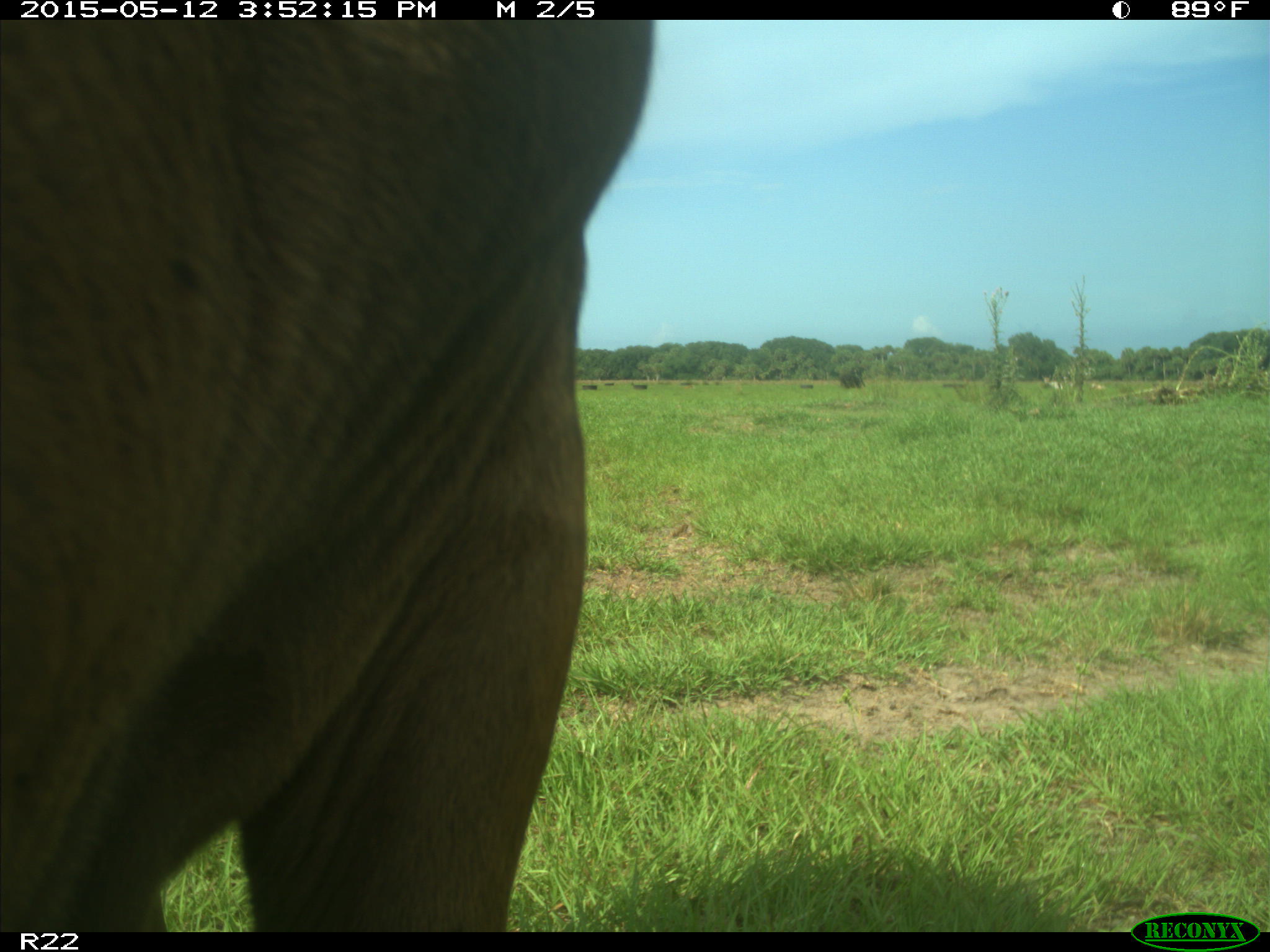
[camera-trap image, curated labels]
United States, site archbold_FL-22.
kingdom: Animalia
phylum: Chordata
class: Mammalia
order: Artiodactyla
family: Bovidae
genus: Bos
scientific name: Bos taurus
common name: domestic cow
Bos taurus (domestic cow).